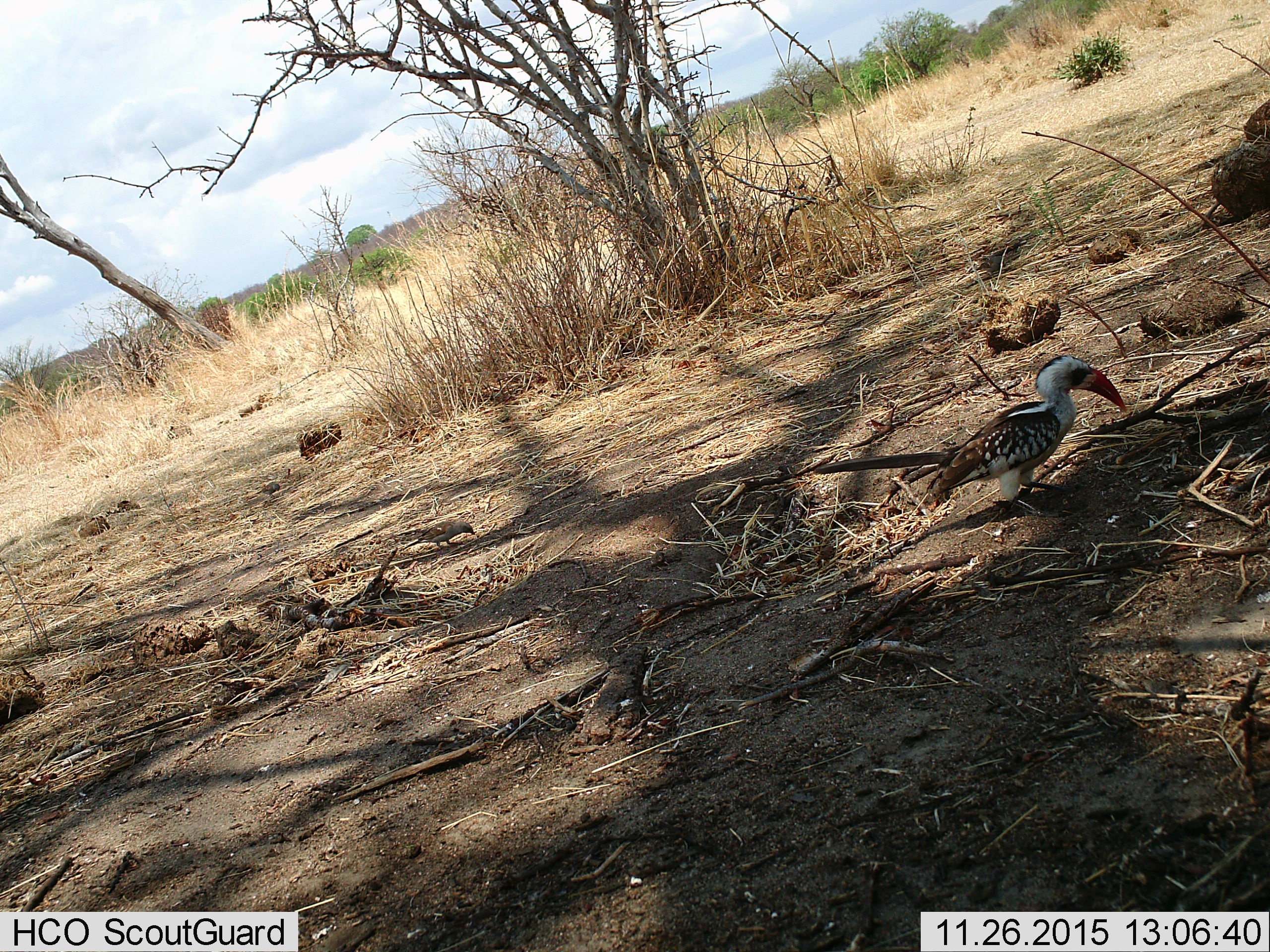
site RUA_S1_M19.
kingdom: Animalia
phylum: Chordata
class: Aves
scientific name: Aves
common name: bird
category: birdother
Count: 1.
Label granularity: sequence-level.